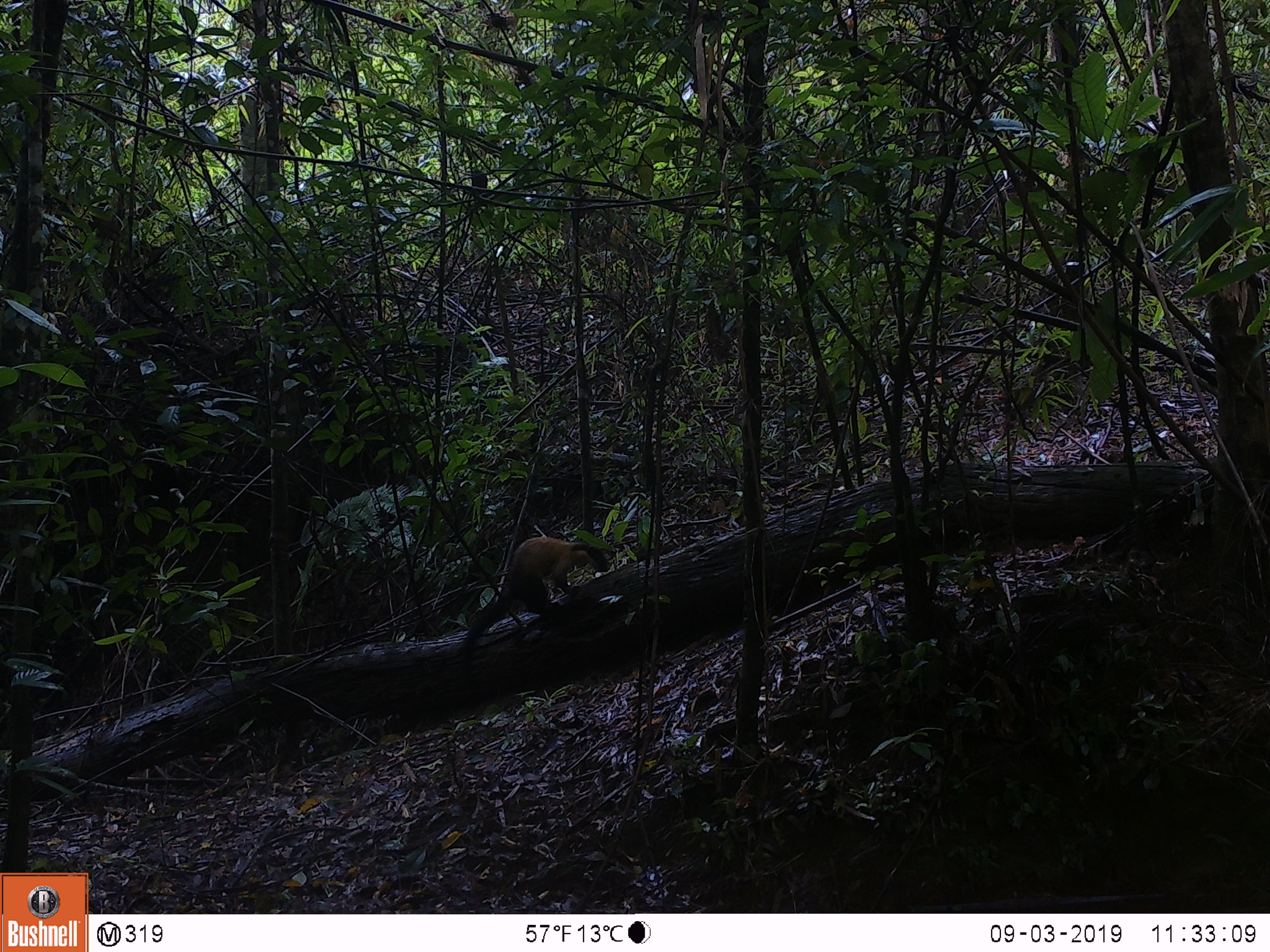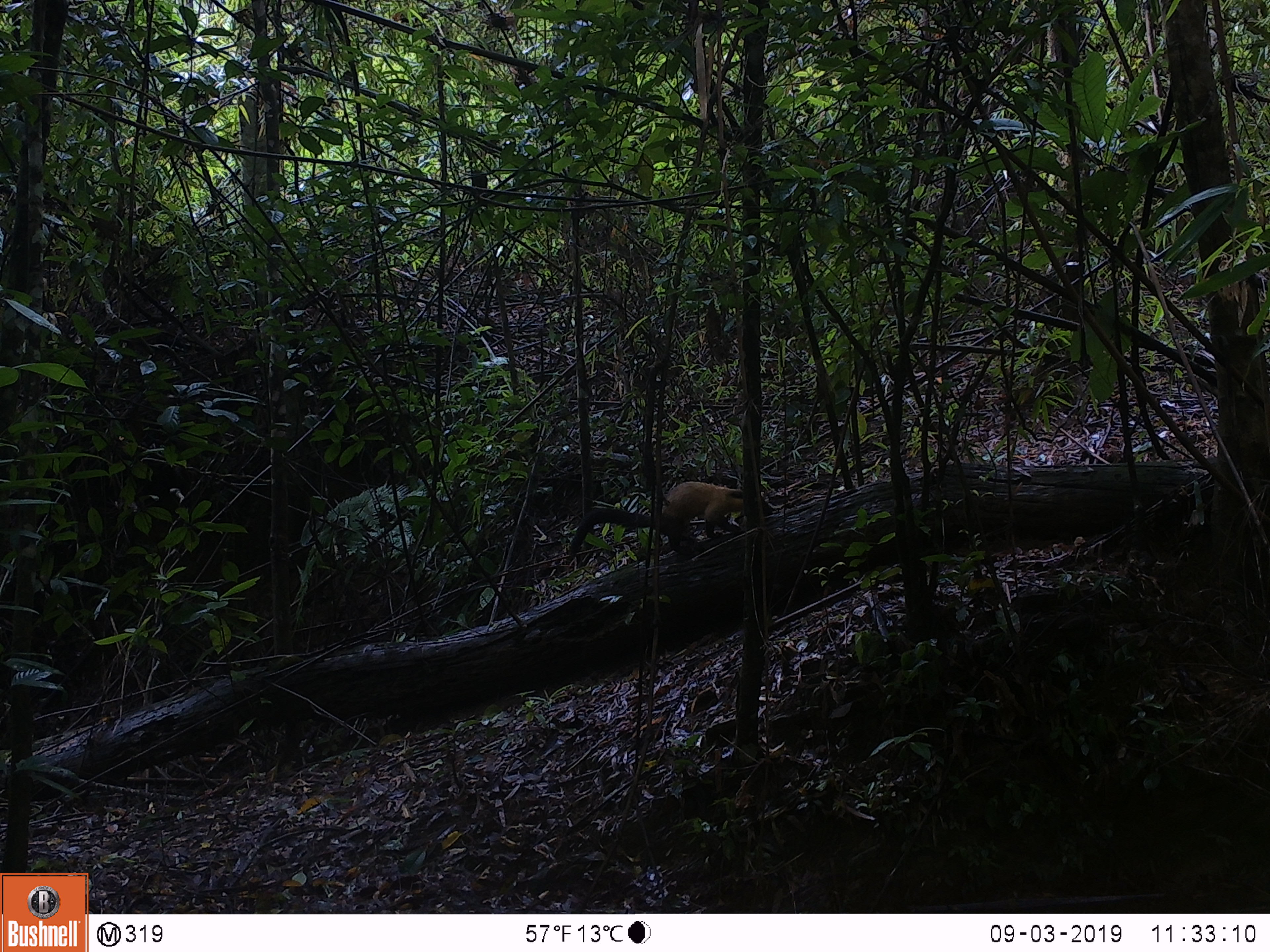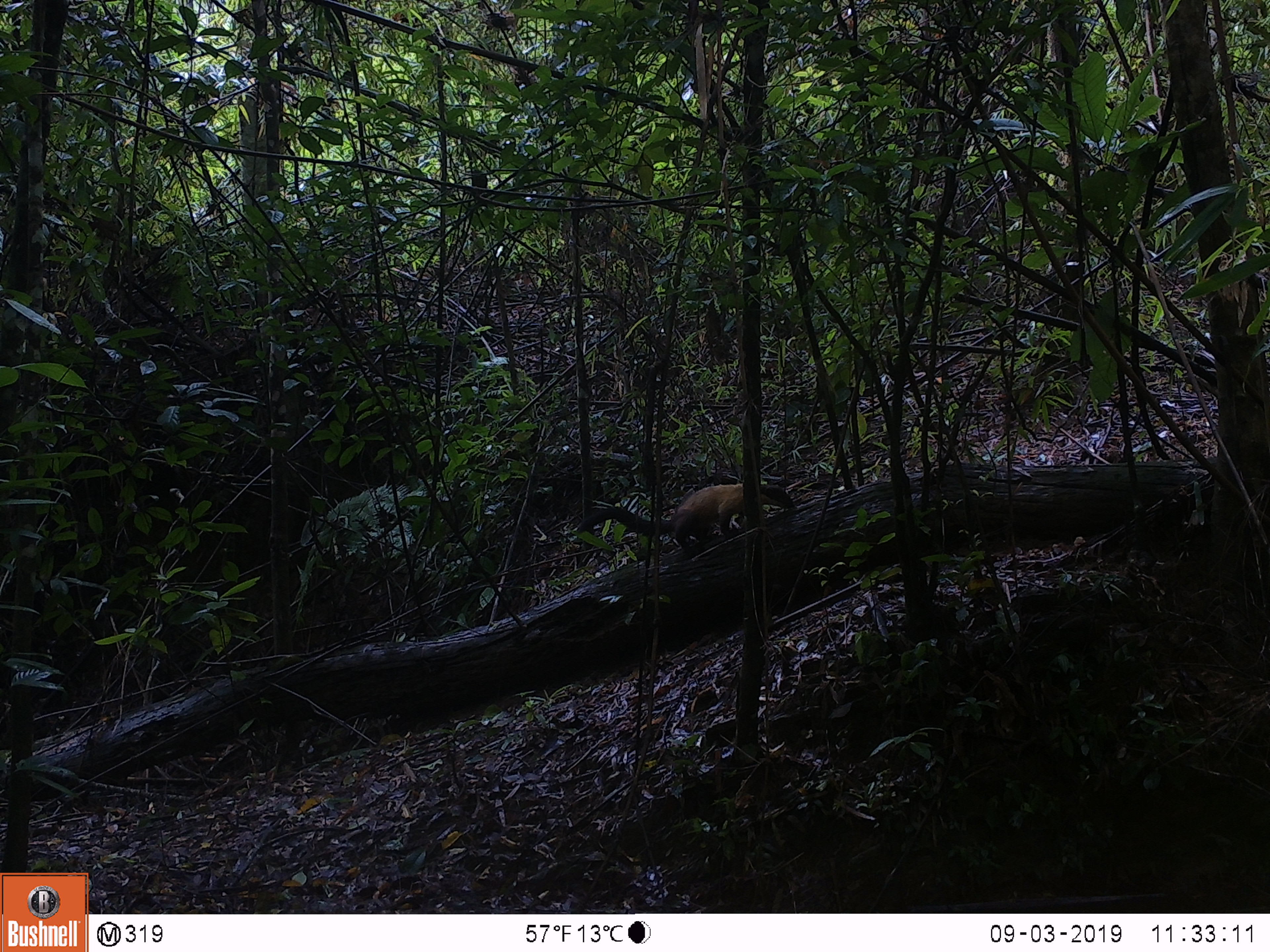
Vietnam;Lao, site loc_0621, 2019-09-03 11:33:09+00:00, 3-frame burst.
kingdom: Animalia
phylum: Chordata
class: Mammalia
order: Carnivora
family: Mustelidae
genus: Martes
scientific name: Martes flavigula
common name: yellow-throated marten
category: yellow throated marten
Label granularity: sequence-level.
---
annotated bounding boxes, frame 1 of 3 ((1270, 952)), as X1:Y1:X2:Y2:
yellow throated marten: 460:536:610:685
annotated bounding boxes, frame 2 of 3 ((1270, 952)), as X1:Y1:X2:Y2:
yellow throated marten: 564:481:773:582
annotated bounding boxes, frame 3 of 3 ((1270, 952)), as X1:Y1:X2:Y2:
yellow throated marten: 576:482:795:558